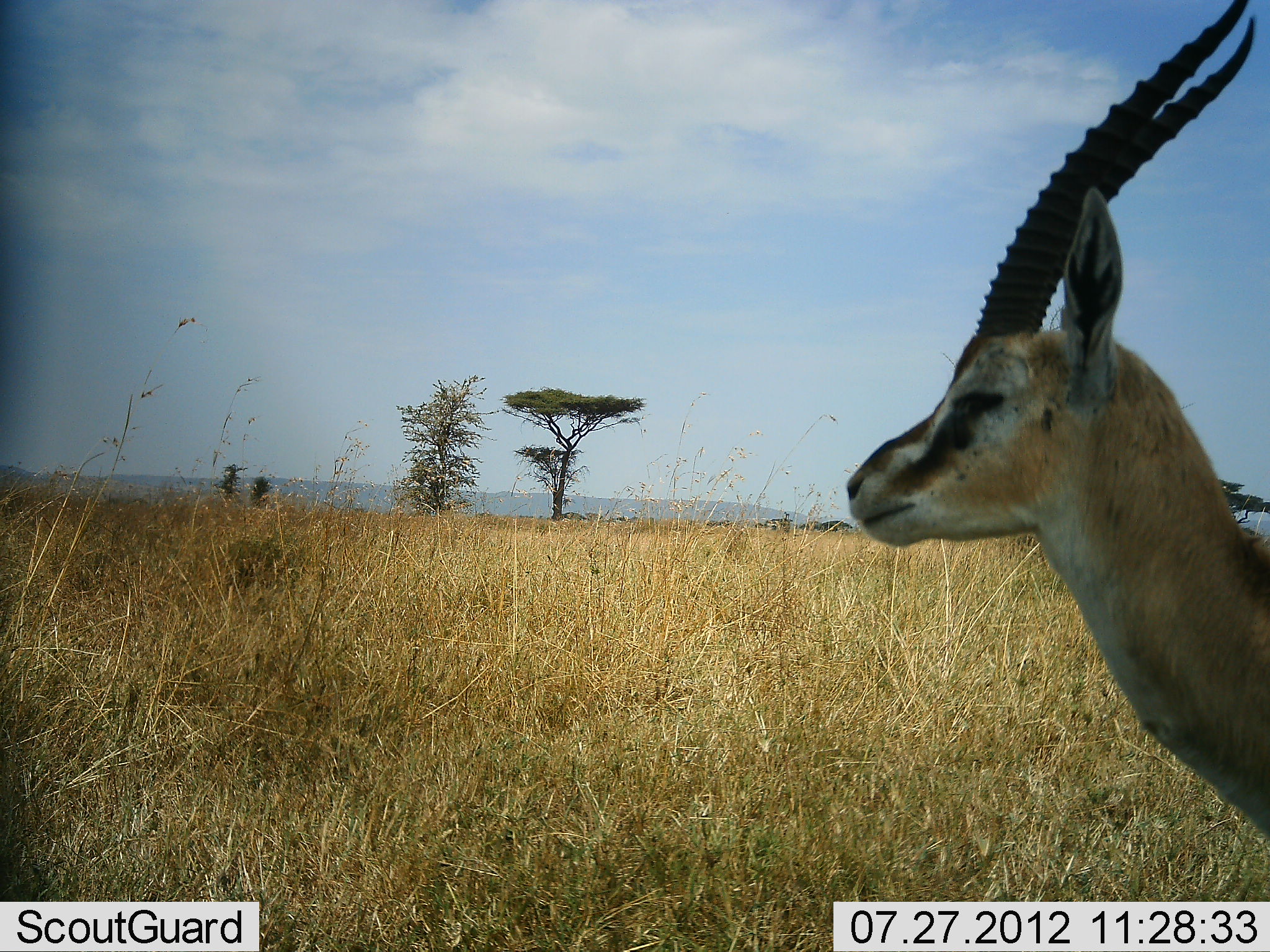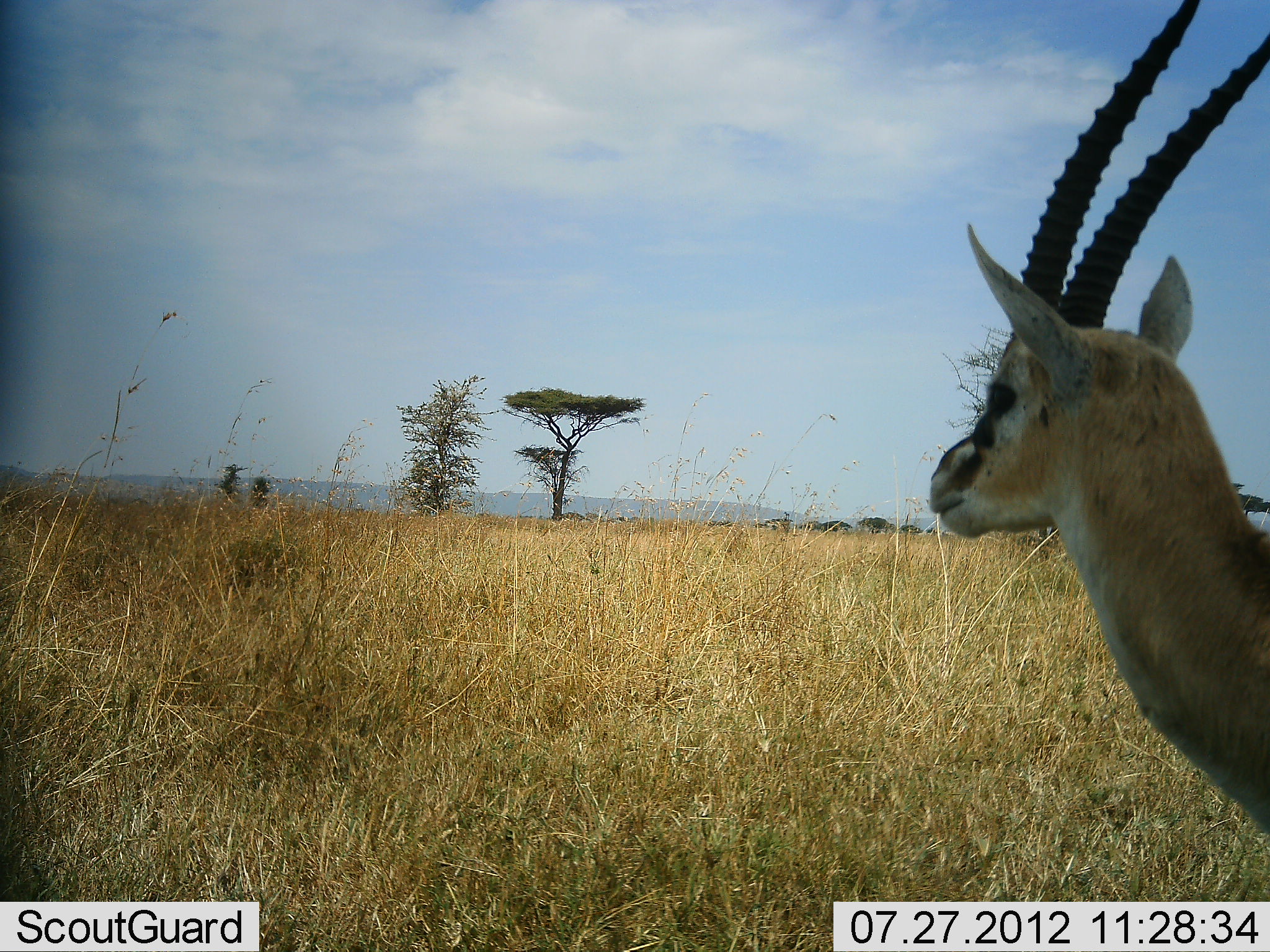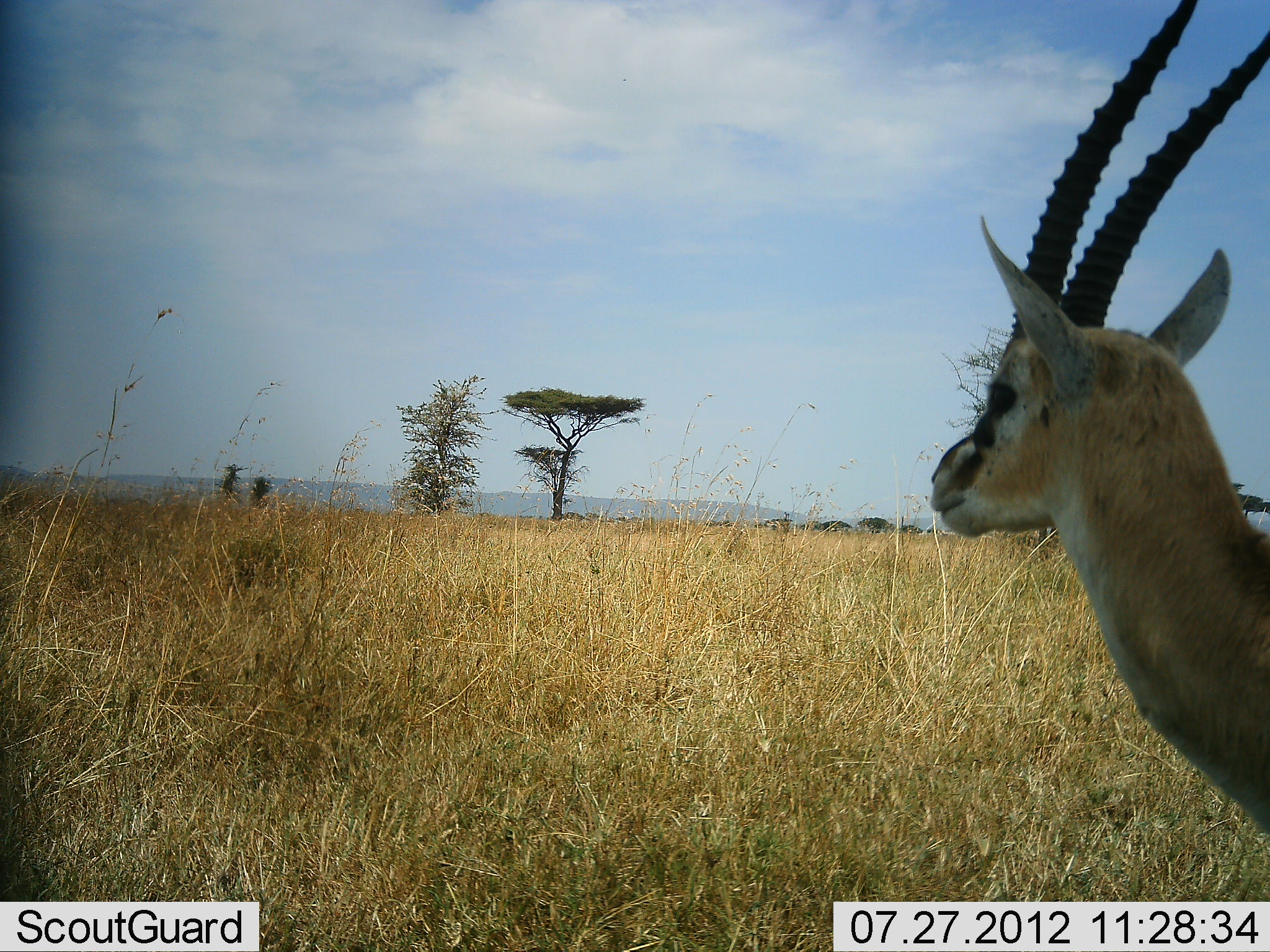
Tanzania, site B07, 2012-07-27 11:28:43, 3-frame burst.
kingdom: Animalia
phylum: Chordata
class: Mammalia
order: Artiodactyla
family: Bovidae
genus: Eudorcas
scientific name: Eudorcas thomsonii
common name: thomson's gazelle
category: gazellethomsons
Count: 1.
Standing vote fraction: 100%.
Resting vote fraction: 0%.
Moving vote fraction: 0%.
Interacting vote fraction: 0%.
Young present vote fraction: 0%.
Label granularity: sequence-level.